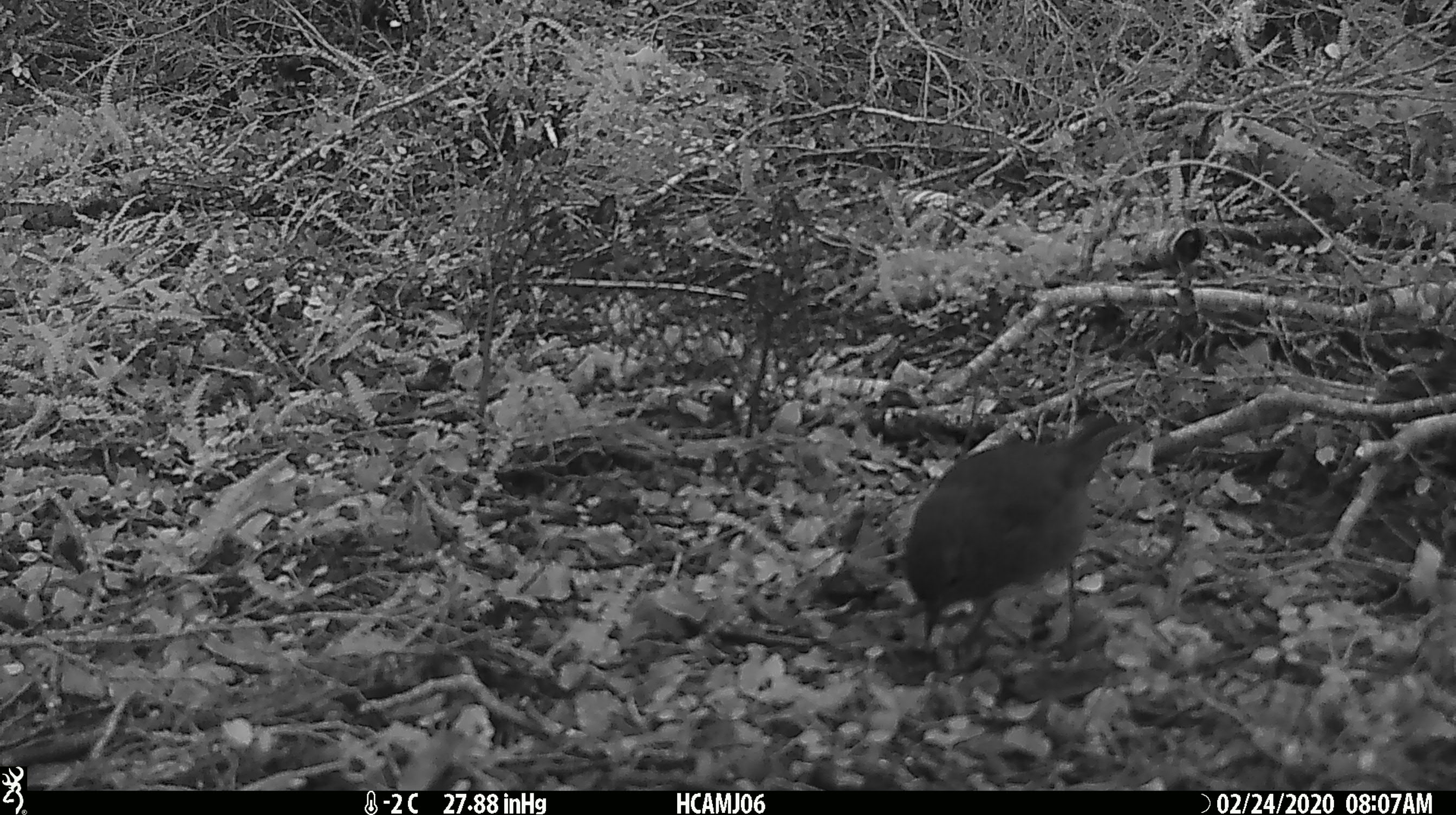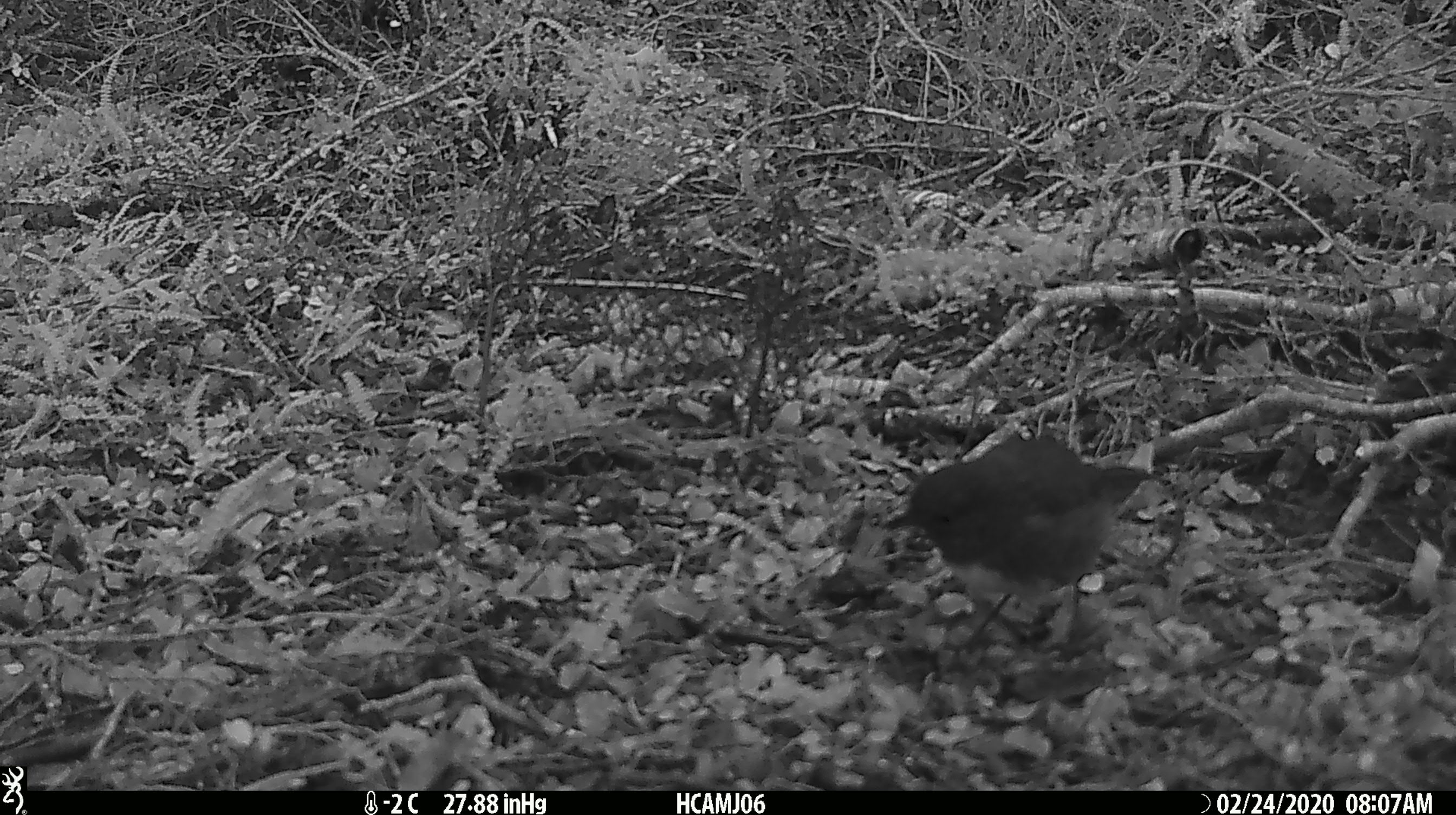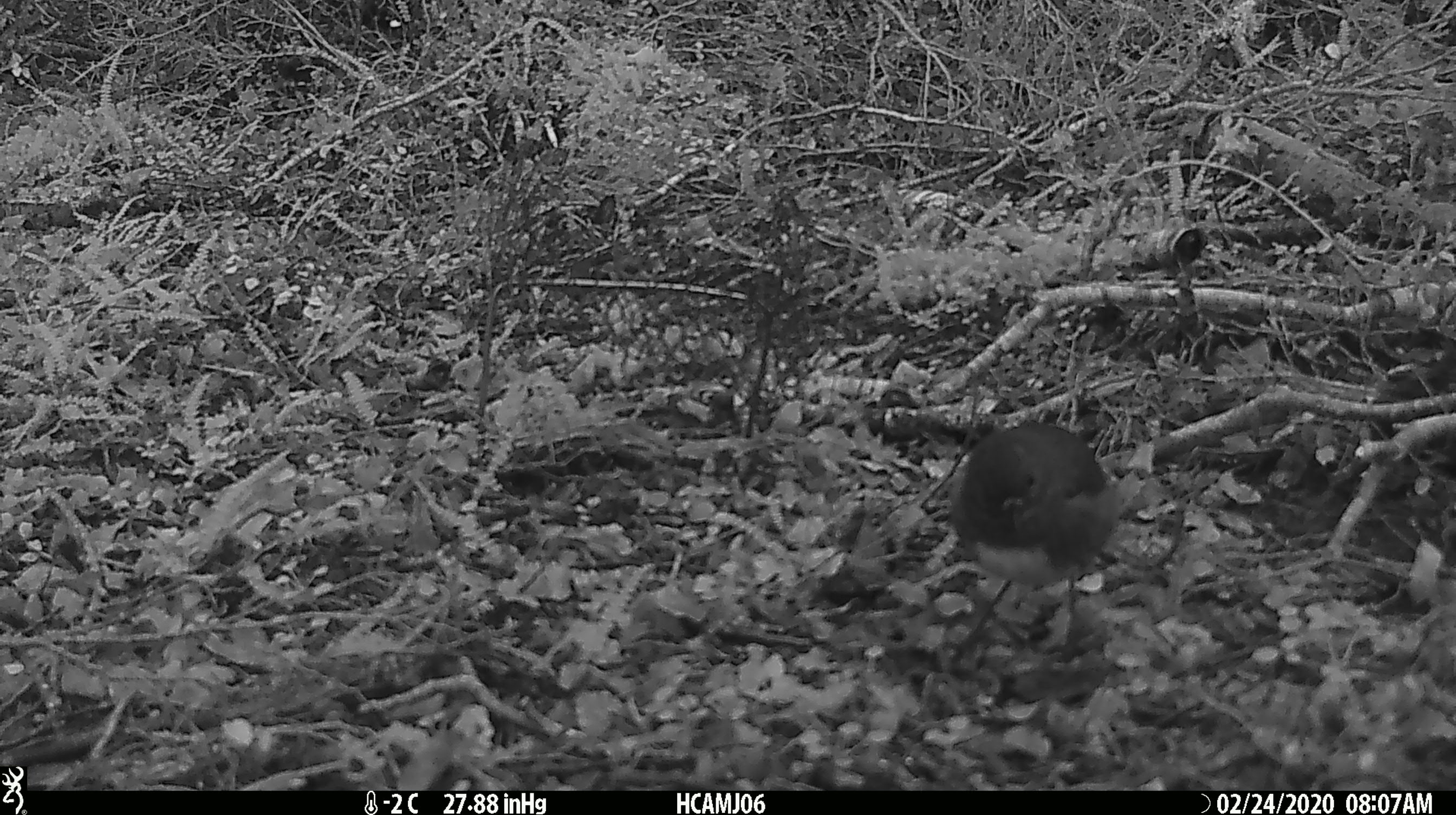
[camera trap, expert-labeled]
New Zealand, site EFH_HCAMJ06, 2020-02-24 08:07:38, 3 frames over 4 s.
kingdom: Animalia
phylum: Chordata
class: Aves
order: Passeriformes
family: Petroicidae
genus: Petroica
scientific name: Petroica australis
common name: new zealand robin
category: robin